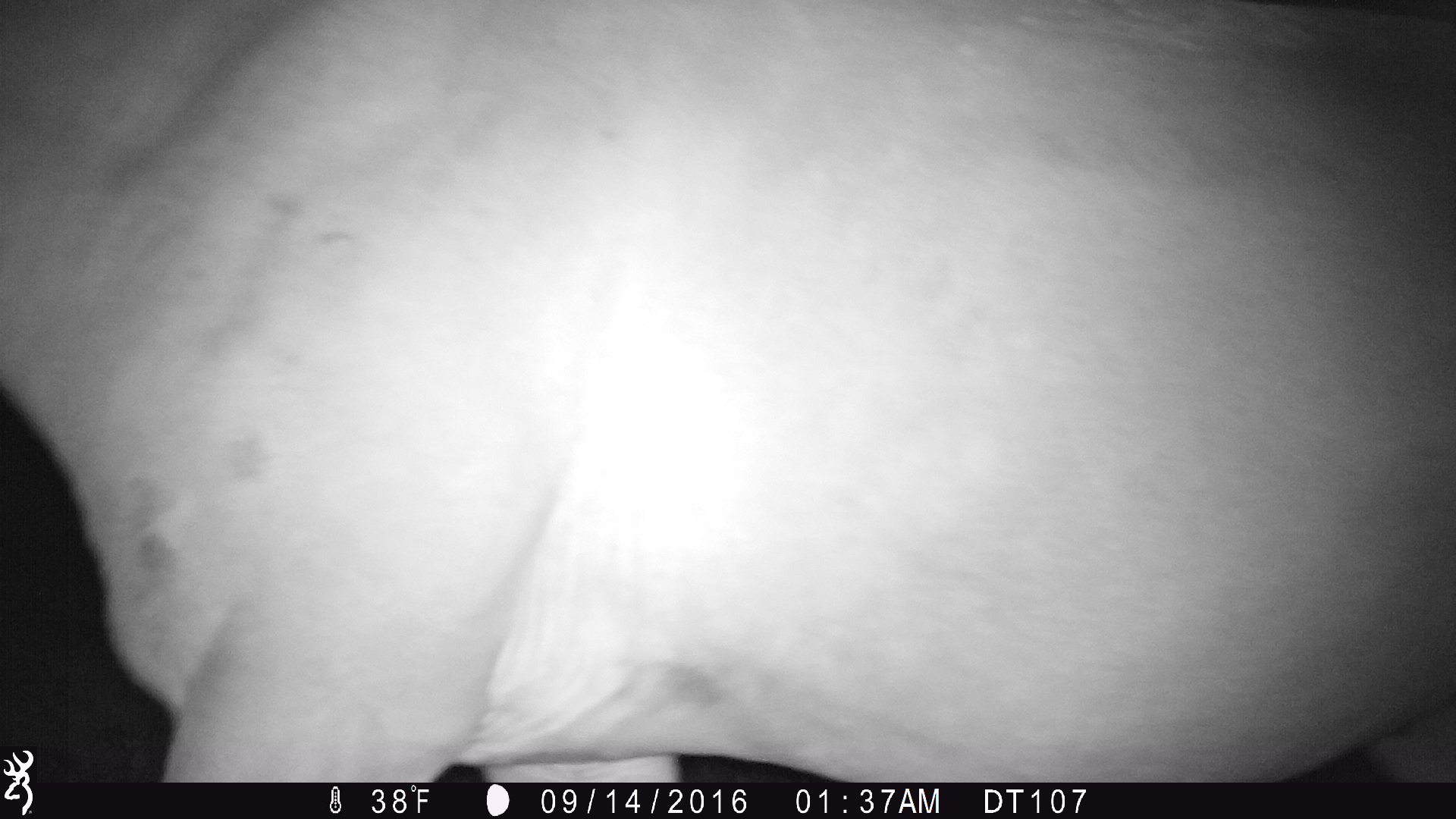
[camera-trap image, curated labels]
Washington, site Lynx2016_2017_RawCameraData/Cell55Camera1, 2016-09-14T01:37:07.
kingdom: Animalia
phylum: Chordata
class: Mammalia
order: Perissodactyla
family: Equidae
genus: Equus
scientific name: Equus caballus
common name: domestic horse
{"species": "domestic horse (Equus caballus)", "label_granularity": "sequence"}